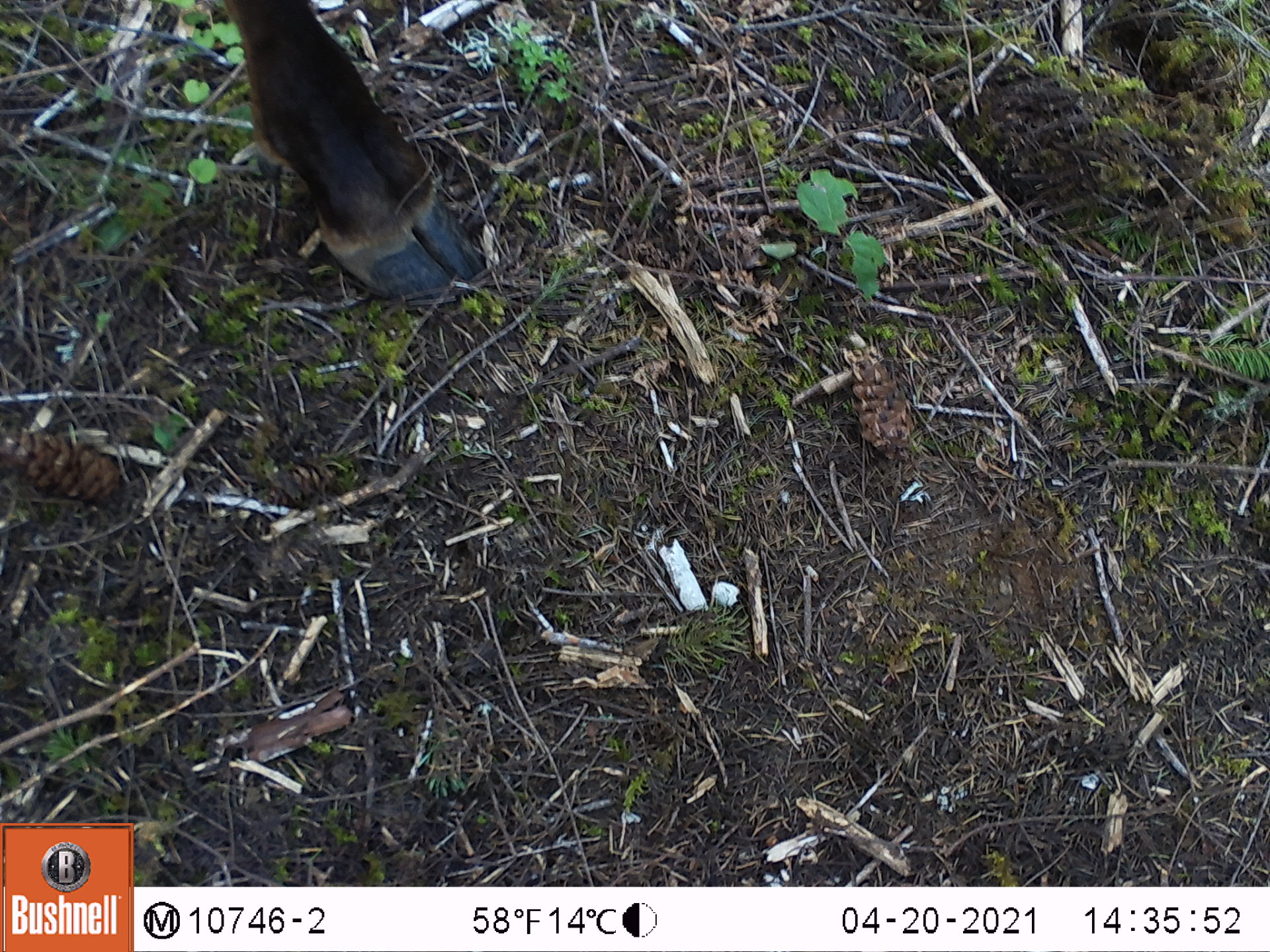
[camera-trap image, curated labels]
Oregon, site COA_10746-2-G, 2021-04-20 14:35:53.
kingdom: Animalia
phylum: Chordata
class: Mammalia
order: Artiodactyla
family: Cervidae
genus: Cervus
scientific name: Cervus canadensis roosevelti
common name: roosevelt elk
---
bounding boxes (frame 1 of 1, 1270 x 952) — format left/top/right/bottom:
roosevelt elk: 221/3/494/318